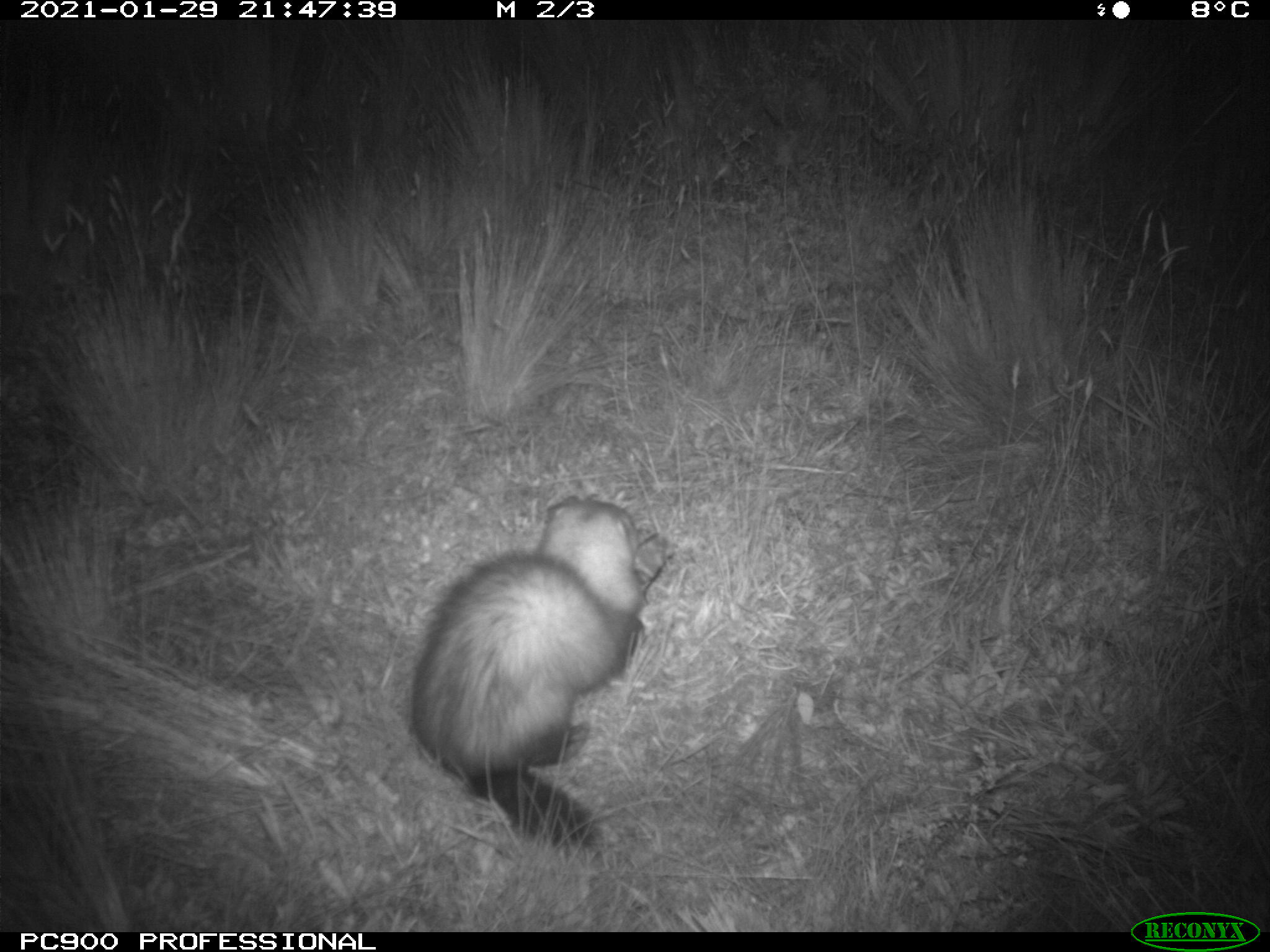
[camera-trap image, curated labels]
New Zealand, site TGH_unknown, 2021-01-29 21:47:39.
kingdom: Animalia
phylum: Chordata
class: Mammalia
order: Carnivora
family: Mustelidae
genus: Mustela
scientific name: Mustela furo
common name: ferret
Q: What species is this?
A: Ferret (Mustela furo).